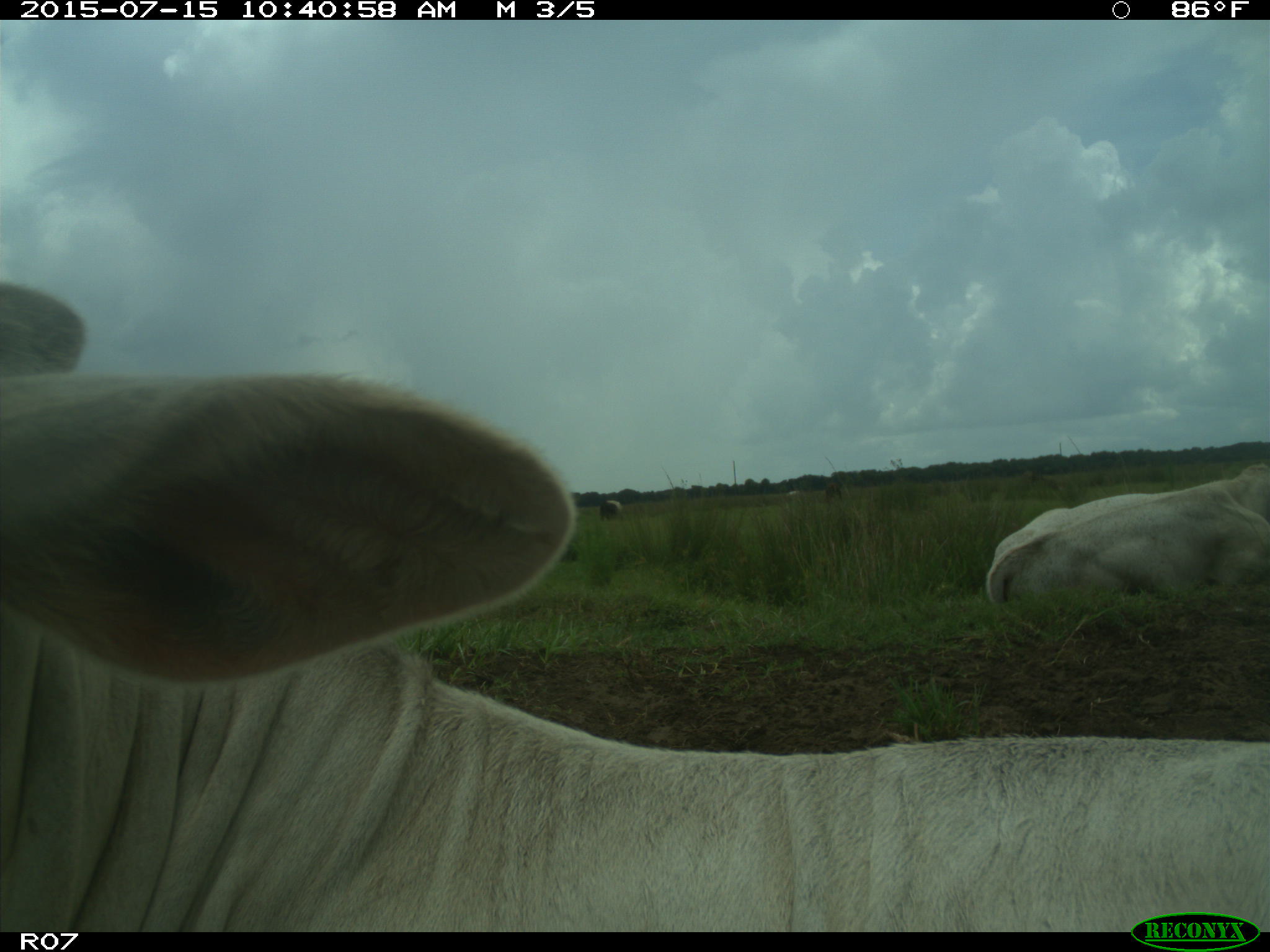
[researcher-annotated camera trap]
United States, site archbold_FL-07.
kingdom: Animalia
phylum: Chordata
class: Mammalia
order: Artiodactyla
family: Bovidae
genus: Bos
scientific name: Bos taurus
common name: domestic cow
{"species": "Bos taurus (domestic cow)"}